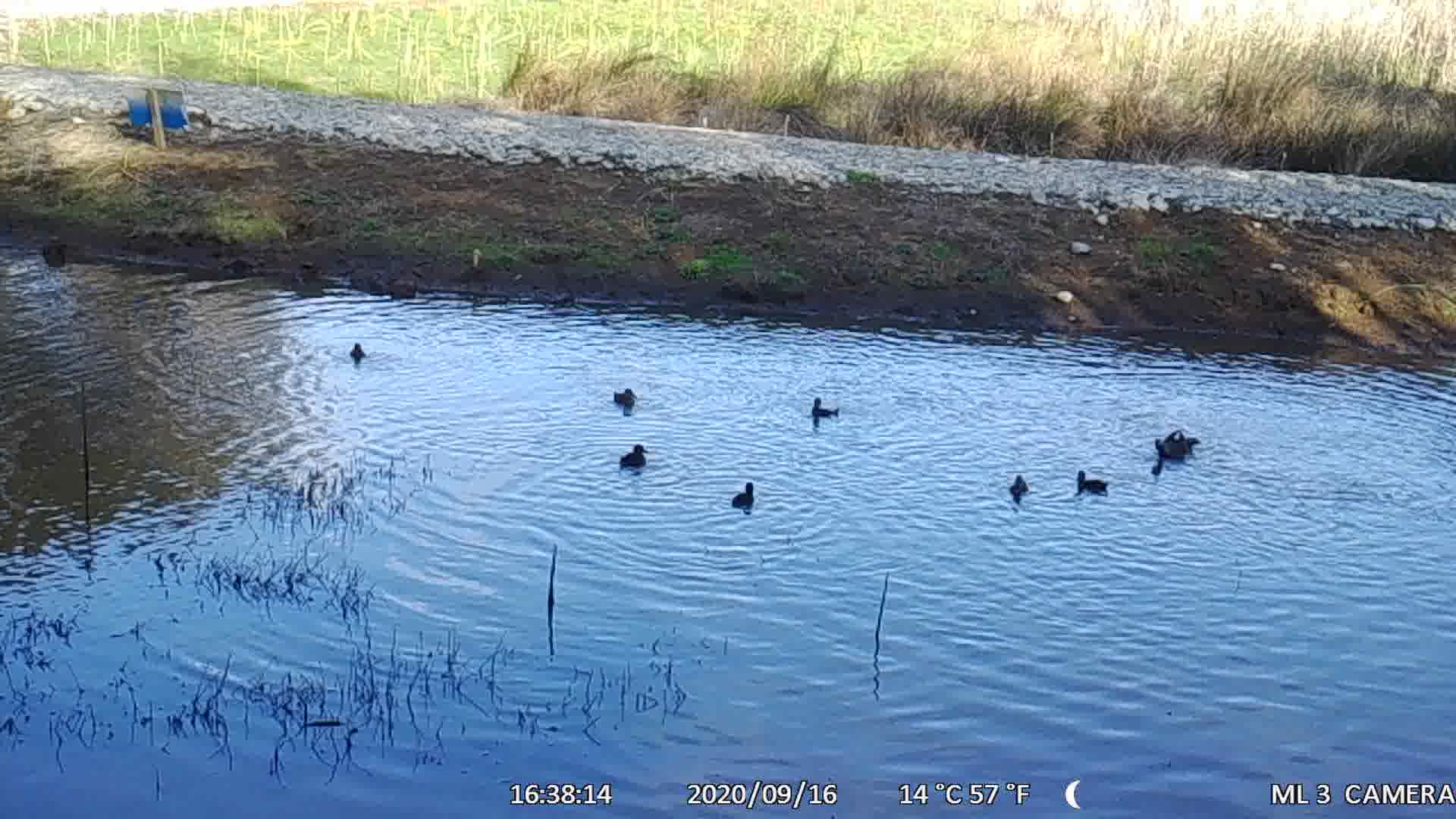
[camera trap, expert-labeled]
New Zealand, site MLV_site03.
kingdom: Animalia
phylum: Chordata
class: Aves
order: Anseriformes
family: Anatidae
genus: Anas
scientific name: Anas chlorotis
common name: brown teal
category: pateke